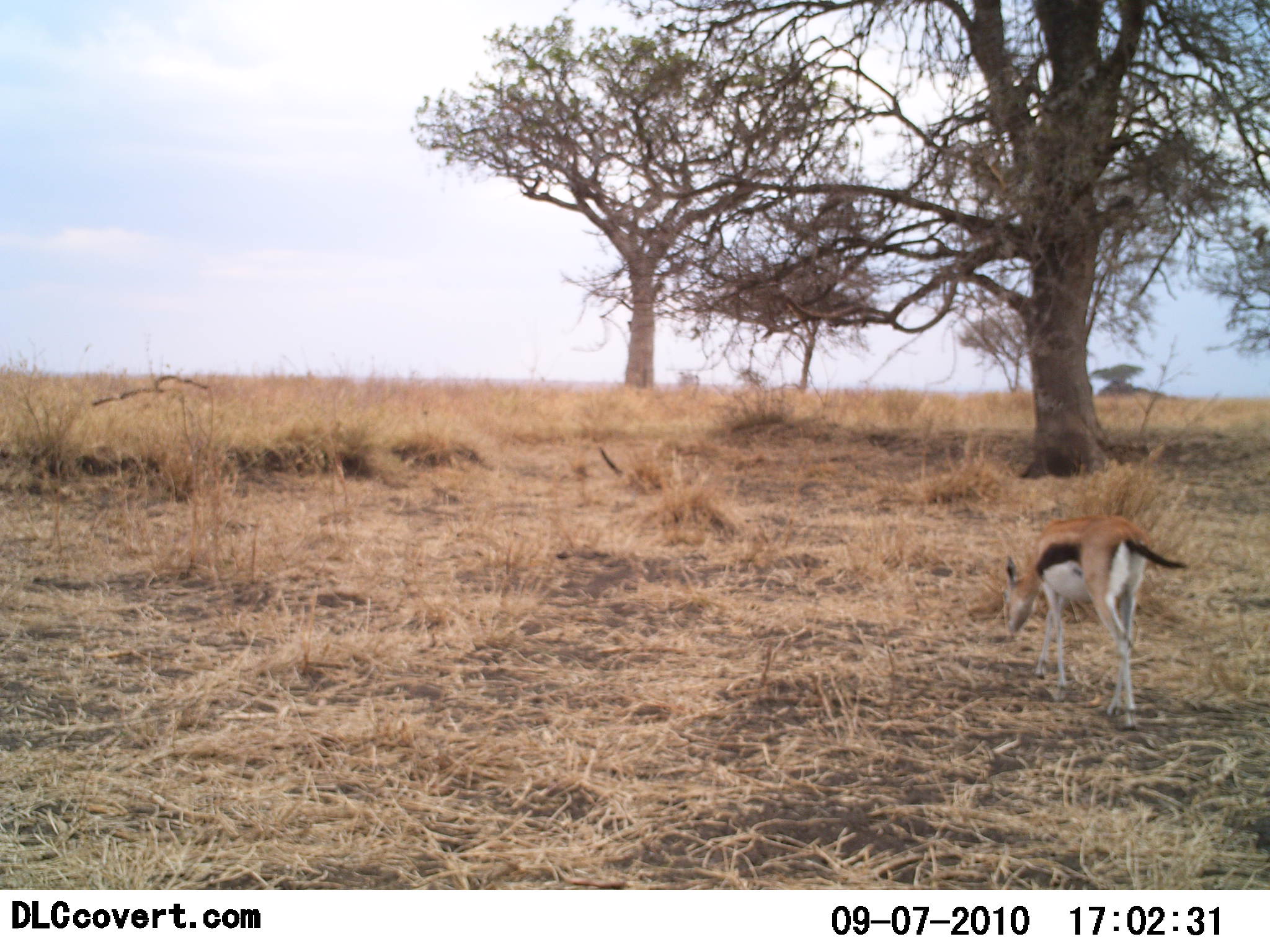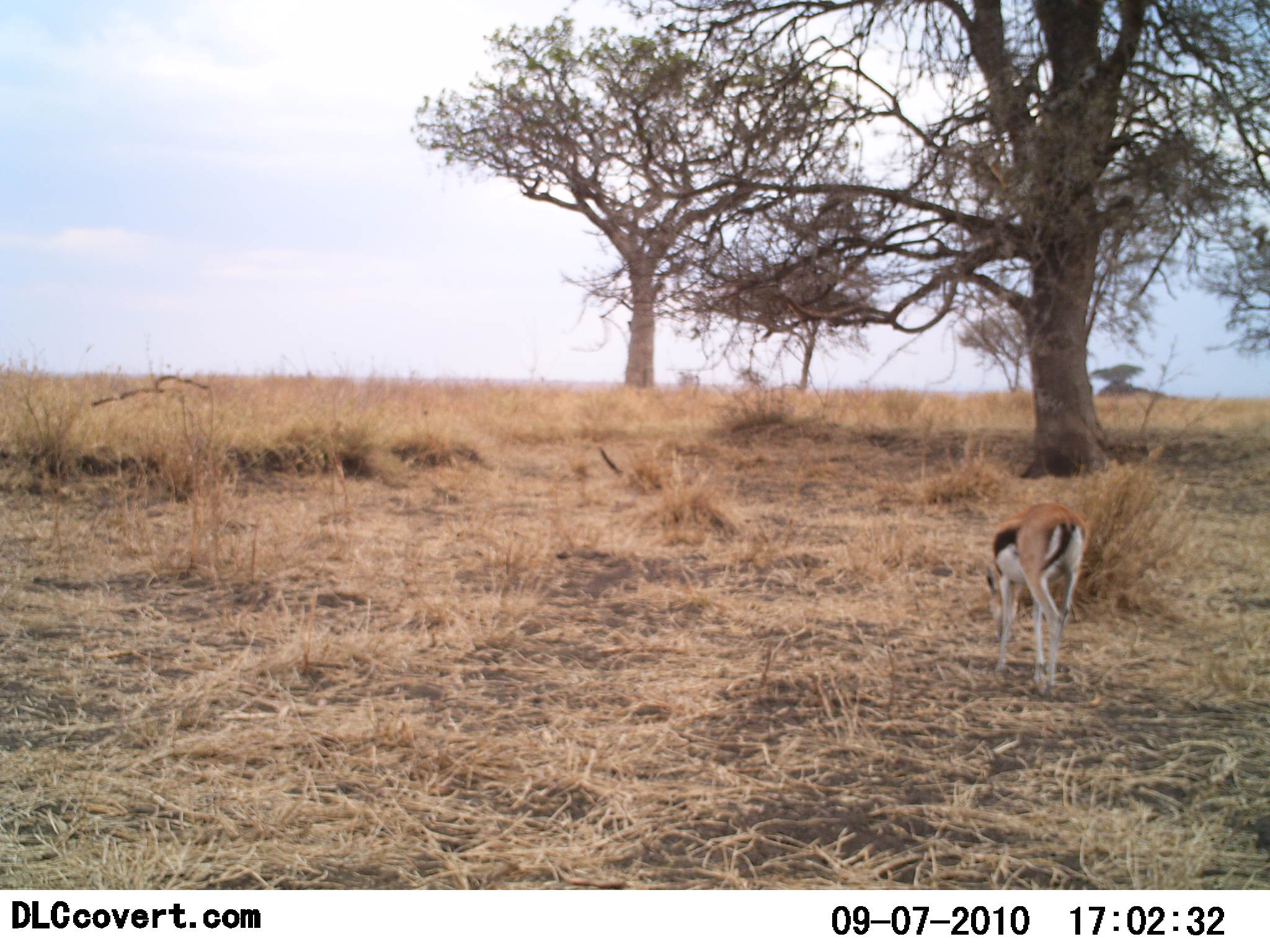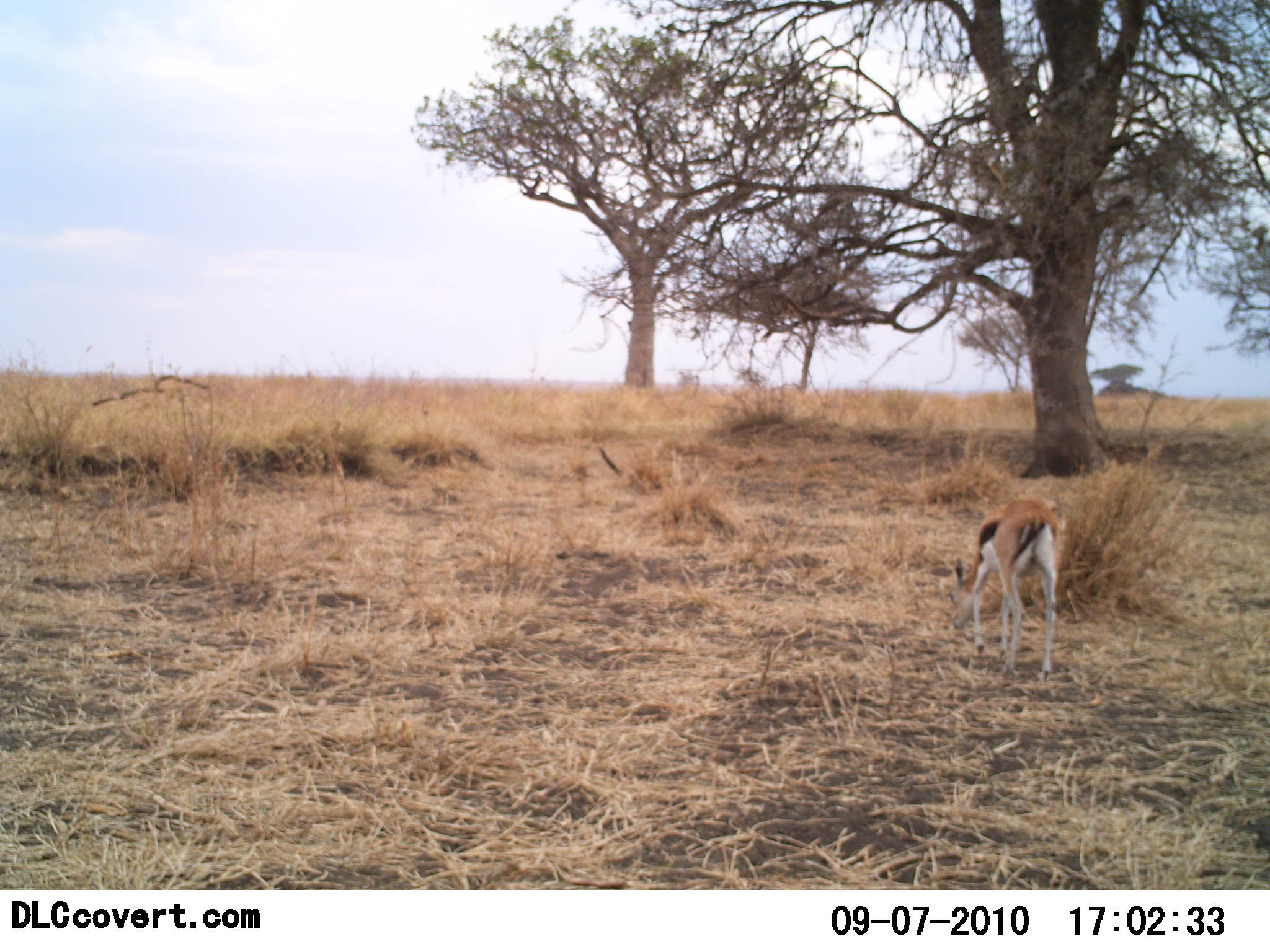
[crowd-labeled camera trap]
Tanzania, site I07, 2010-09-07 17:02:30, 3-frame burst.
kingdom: Animalia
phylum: Chordata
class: Mammalia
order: Artiodactyla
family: Bovidae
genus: Eudorcas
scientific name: Eudorcas thomsonii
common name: thomson's gazelle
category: gazellethomsons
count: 1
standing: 0%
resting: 0%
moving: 62%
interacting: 0%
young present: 8%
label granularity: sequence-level